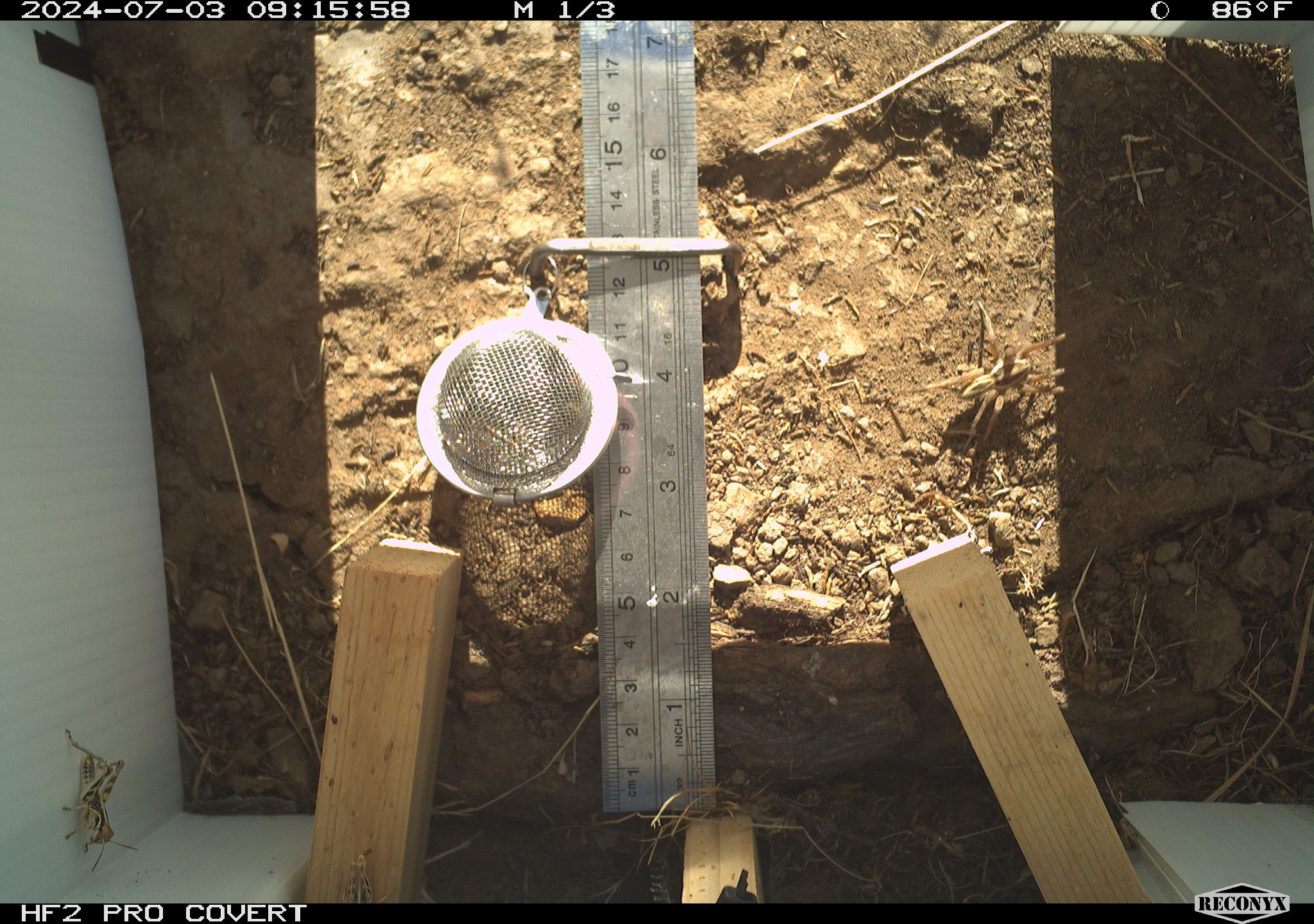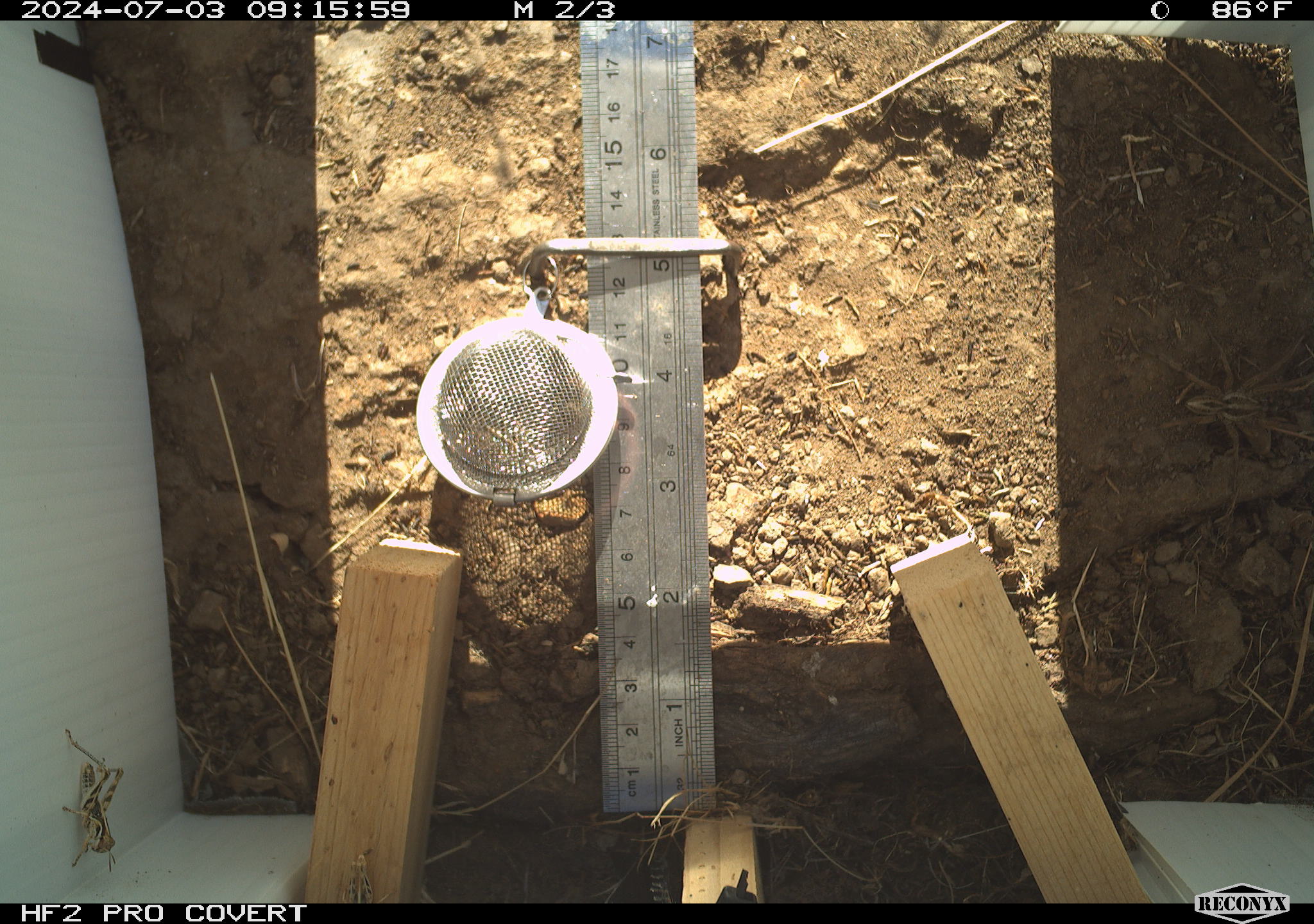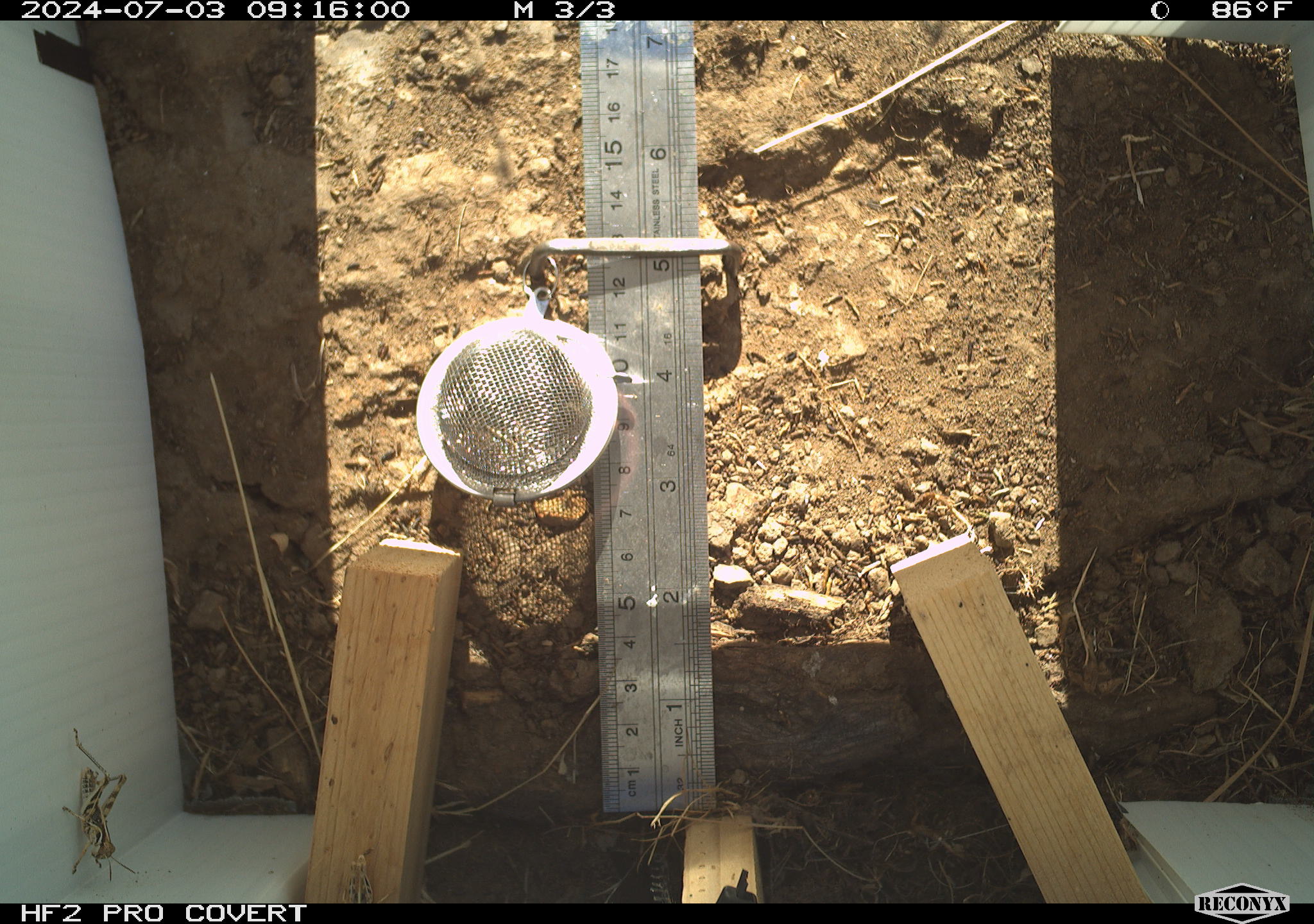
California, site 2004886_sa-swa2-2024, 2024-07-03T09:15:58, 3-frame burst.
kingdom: Animalia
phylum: Arthropoda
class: Arachnida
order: Araneae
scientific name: Araneae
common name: spider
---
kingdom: Animalia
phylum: Arthropoda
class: Insecta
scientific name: Insecta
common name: insect